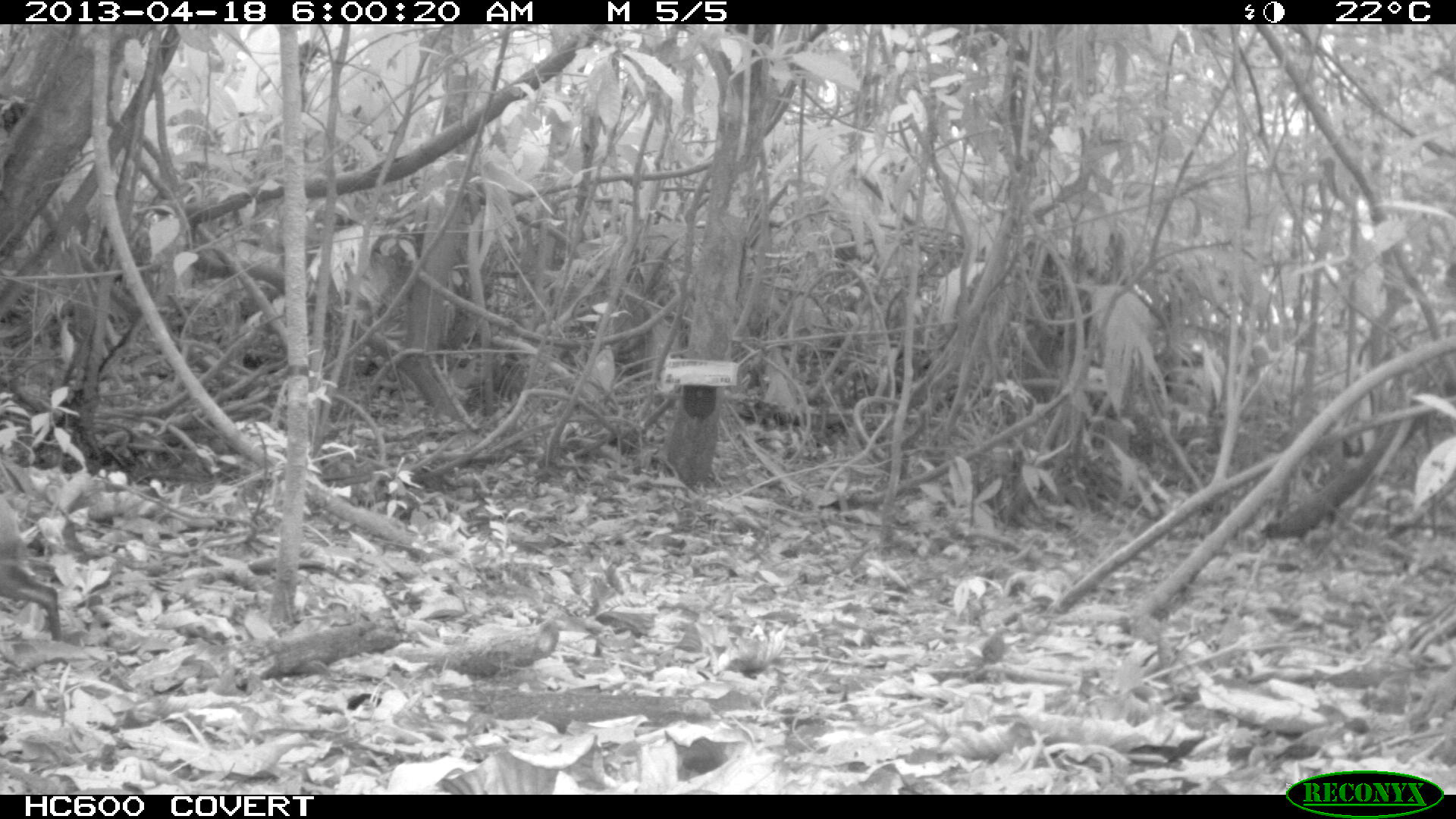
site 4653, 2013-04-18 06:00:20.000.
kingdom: Animalia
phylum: Chordata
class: Mammalia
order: Rodentia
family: Dasyproctidae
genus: Dasyprocta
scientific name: Dasyprocta leporina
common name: red-rumped agouti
Dasyprocta leporina (red-rumped agouti), count 1, age adult.